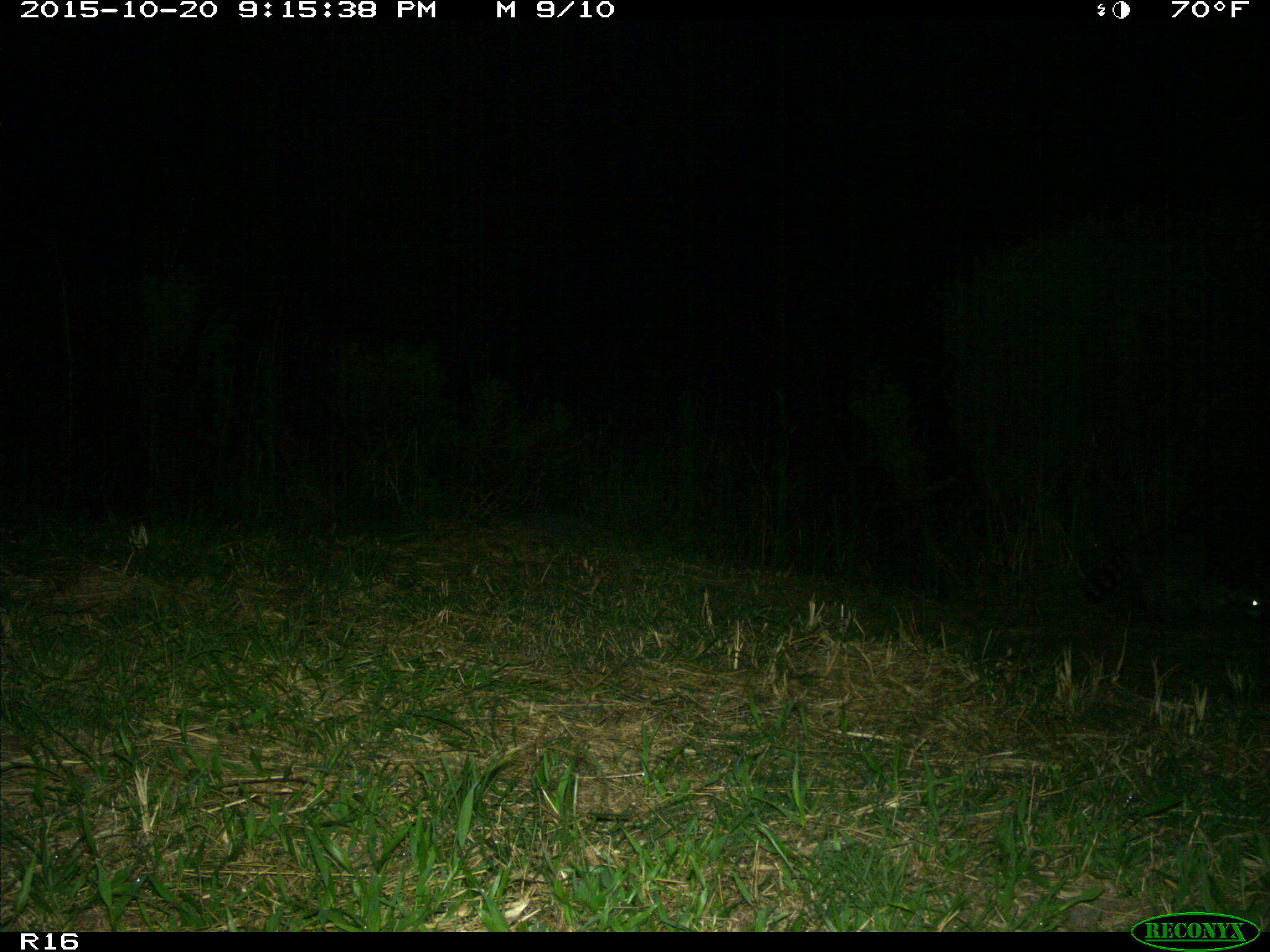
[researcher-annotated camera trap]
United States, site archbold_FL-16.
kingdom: Animalia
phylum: Chordata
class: Mammalia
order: Carnivora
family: Procyonidae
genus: Procyon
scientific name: Procyon lotor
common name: common raccoon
Procyon lotor (common raccoon).